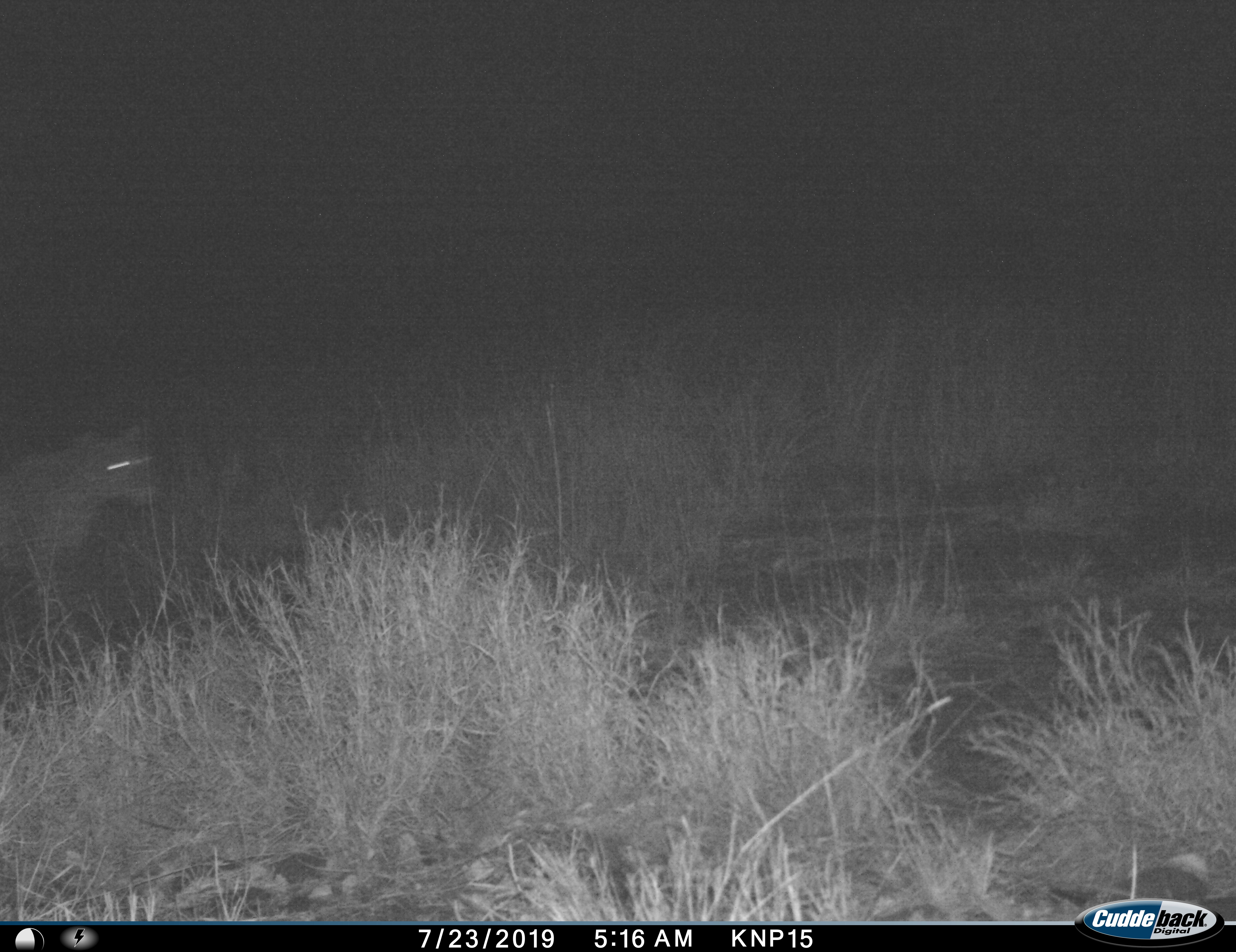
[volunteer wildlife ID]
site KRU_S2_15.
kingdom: Animalia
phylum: Chordata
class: Mammalia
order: Carnivora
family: Felidae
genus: Panthera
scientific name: Panthera leo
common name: lion female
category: lionfemale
Lionfemale (lion female) (Panthera leo), count 1. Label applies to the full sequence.